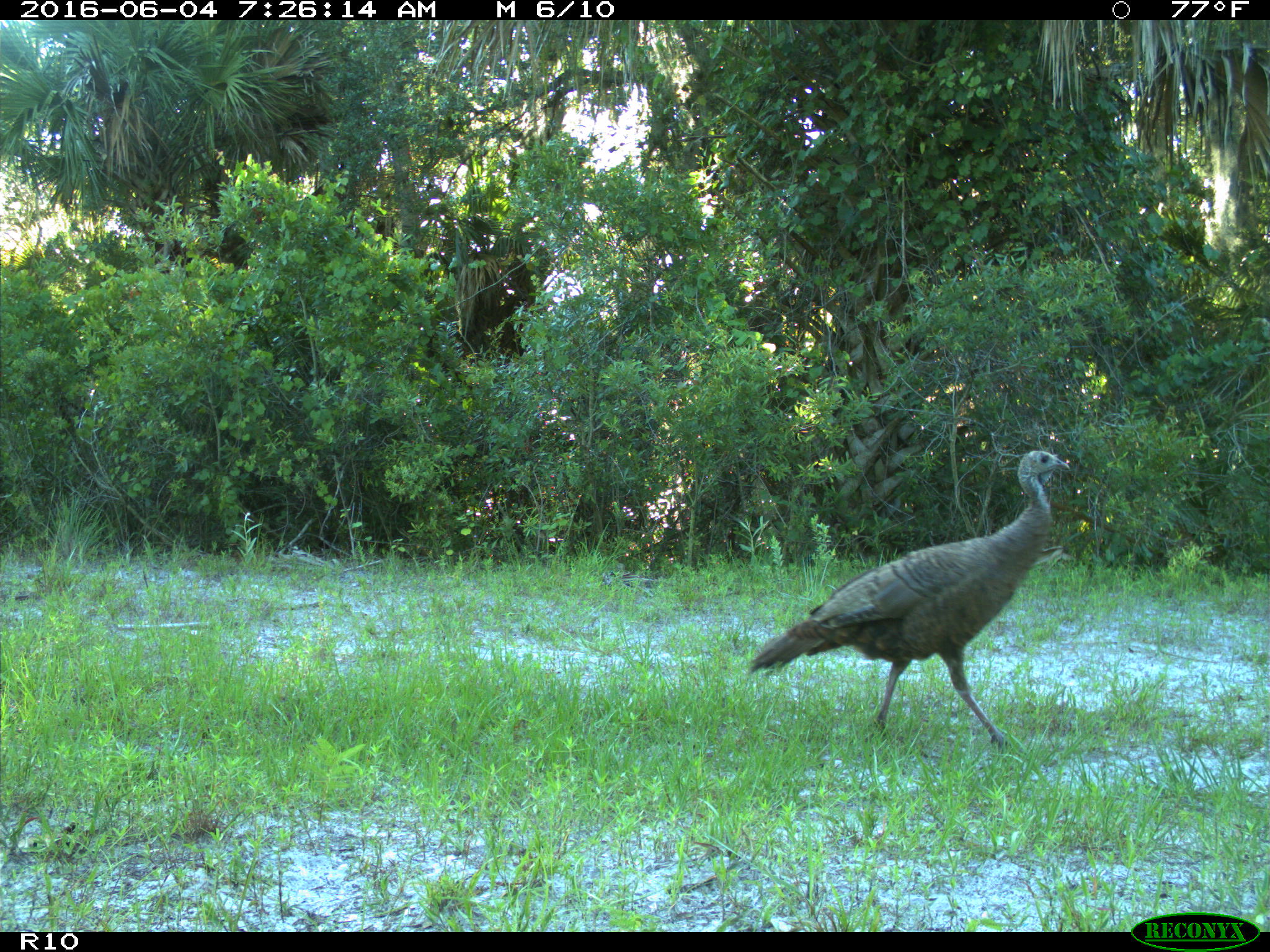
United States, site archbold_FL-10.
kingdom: Animalia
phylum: Chordata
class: Aves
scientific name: Aves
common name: birds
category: unidentified bird